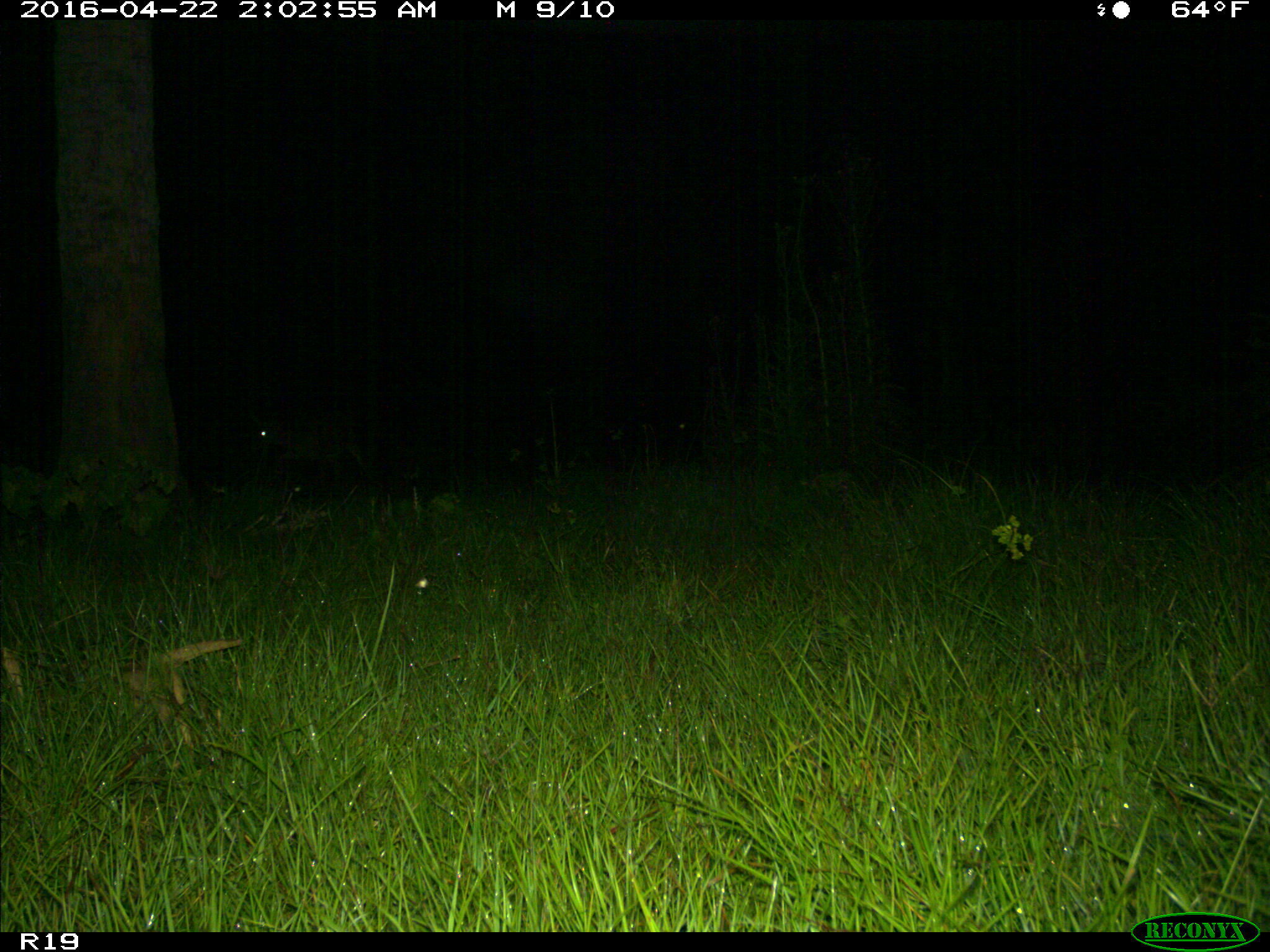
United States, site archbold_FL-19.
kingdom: Animalia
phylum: Chordata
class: Mammalia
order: Artiodactyla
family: Cervidae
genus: Odocoileus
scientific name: Odocoileus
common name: deer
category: unidentified deer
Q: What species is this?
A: Unidentified deer (deer) (Odocoileus).